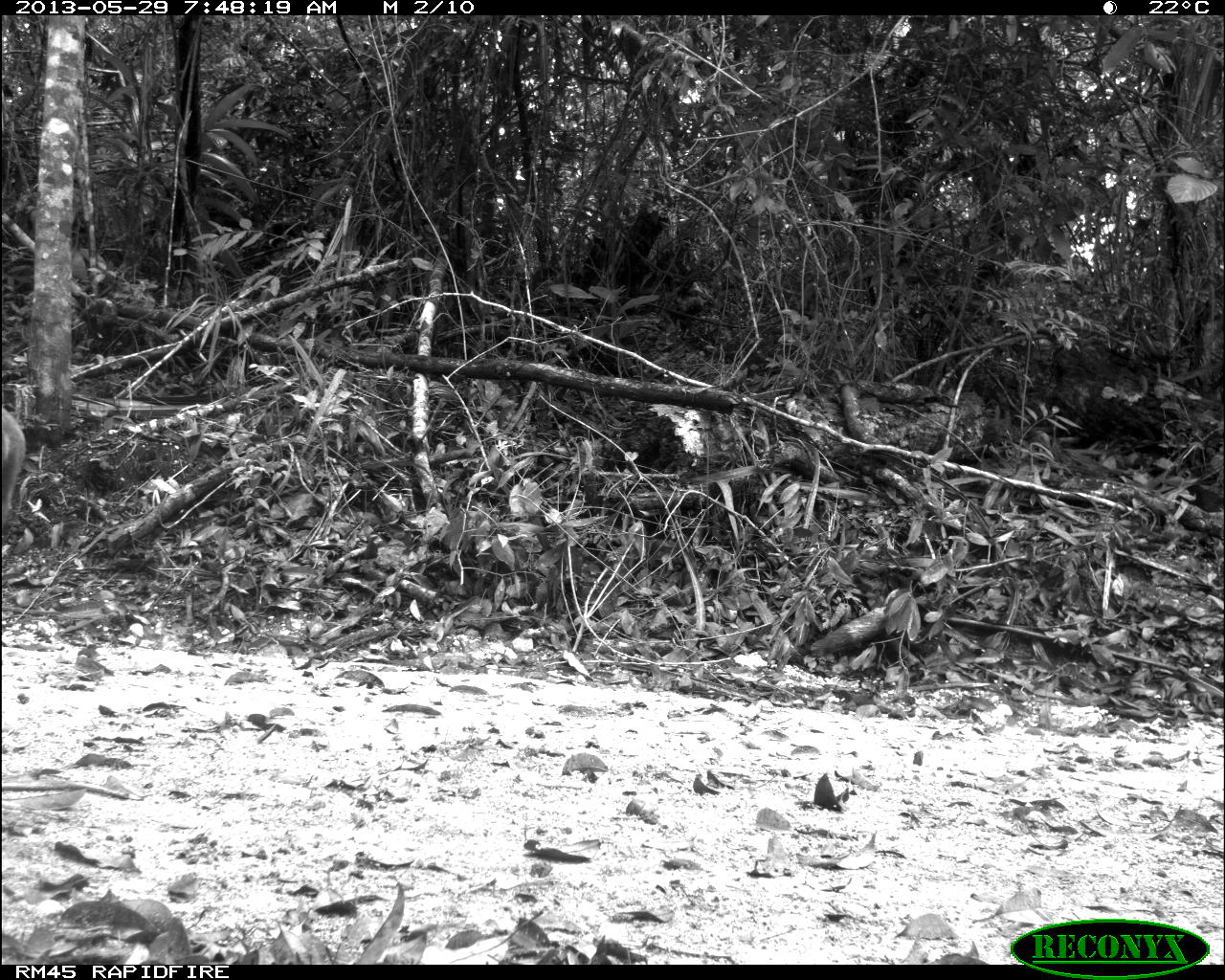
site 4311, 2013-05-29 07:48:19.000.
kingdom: Animalia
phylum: Chordata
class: Mammalia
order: Artiodactyla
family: Cervidae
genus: Odocoileus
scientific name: Odocoileus virginianus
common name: white-tailed deer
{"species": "Odocoileus virginianus (white-tailed deer)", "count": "1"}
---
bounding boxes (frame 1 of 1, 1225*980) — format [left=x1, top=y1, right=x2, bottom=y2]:
odocoileus virginianus: [left=1, top=405, right=27, bottom=529]